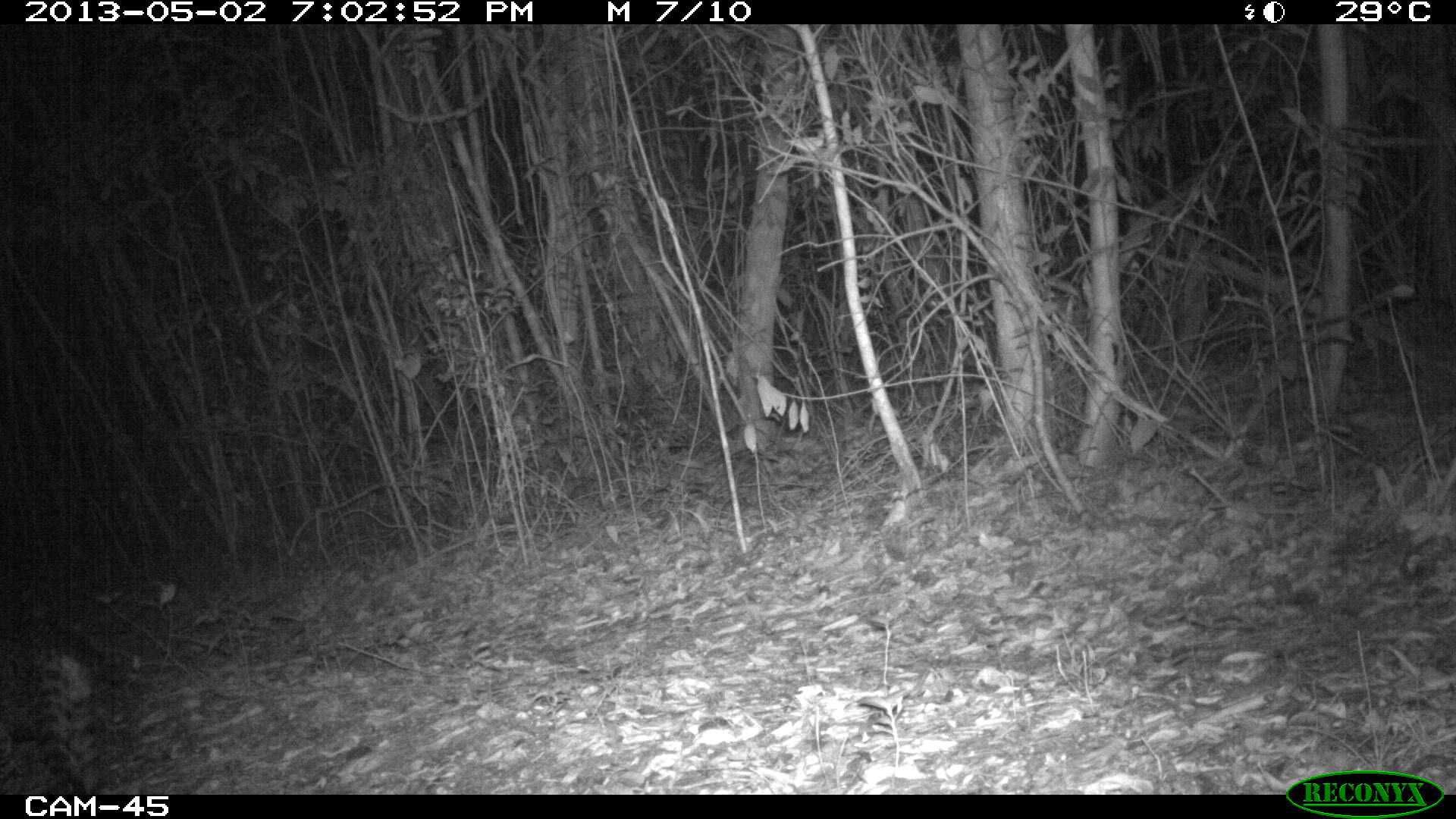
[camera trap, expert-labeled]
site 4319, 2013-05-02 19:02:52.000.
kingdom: Animalia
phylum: Chordata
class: Mammalia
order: Carnivora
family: Felidae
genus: Leopardus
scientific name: Leopardus pardalis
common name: ocelot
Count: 1.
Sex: male.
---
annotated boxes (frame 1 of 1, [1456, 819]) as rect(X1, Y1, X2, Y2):
leopardus pardalis: rect(1, 619, 142, 796)